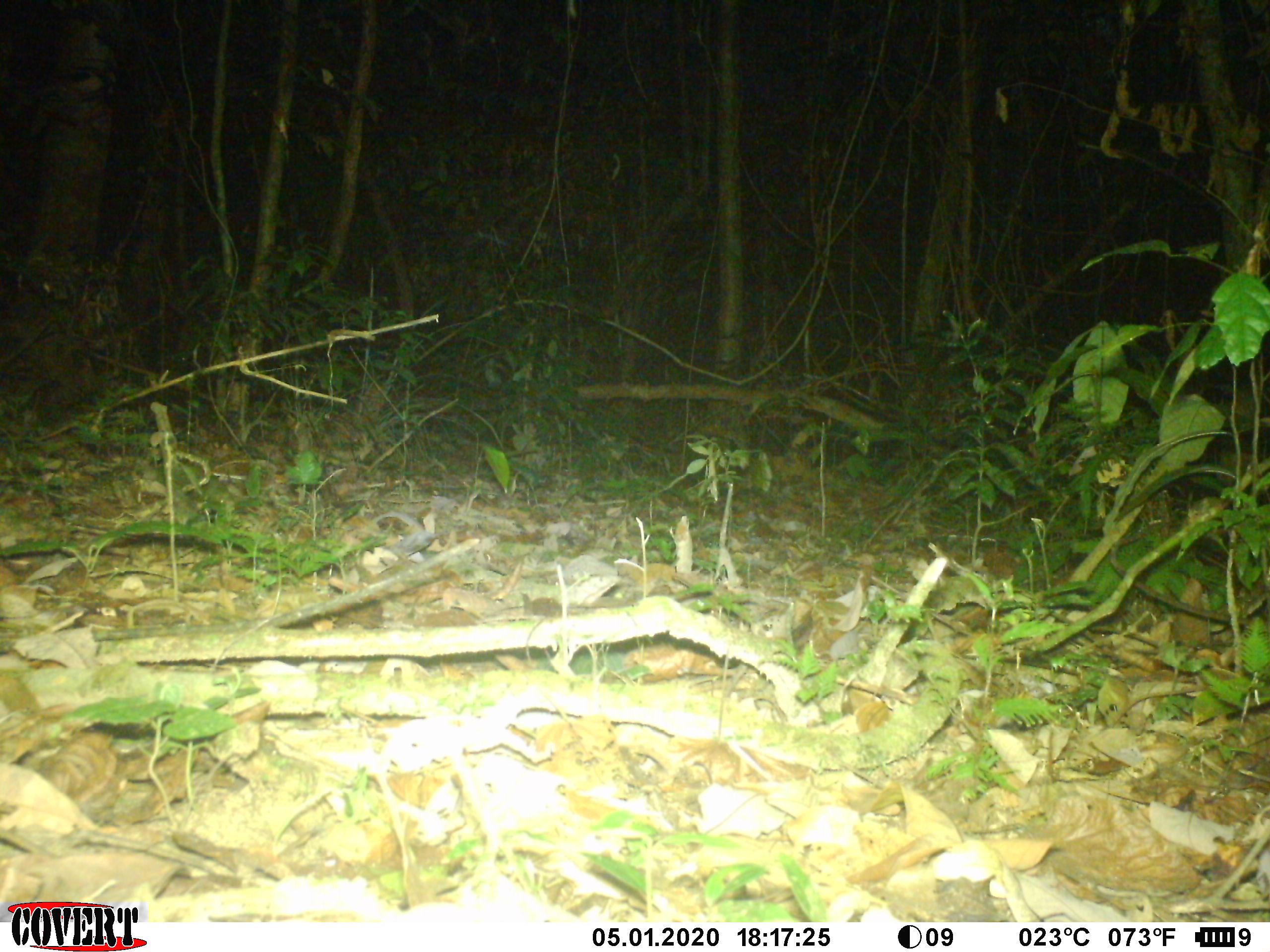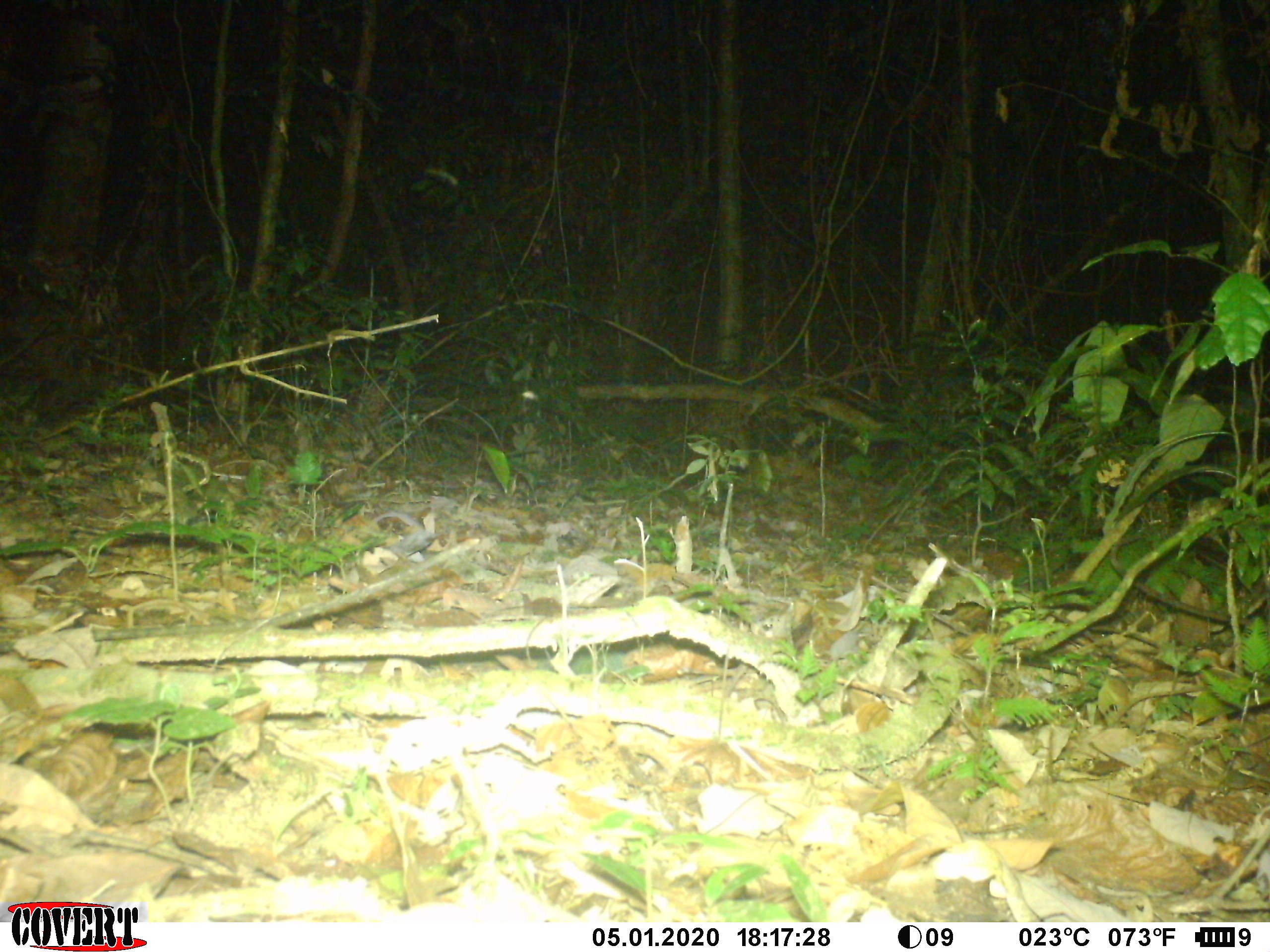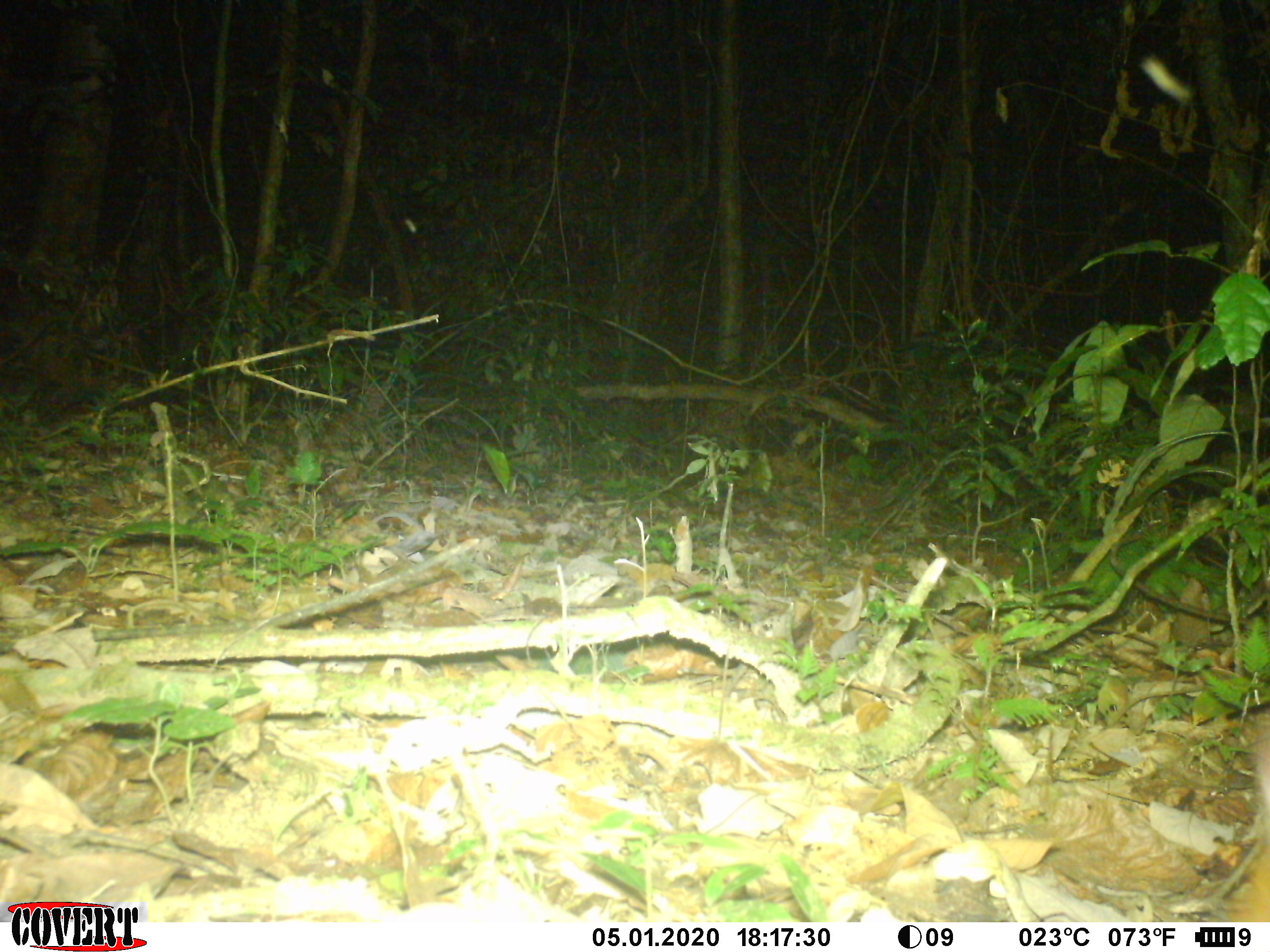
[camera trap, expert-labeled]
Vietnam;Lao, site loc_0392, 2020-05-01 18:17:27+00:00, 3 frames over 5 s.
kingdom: Animalia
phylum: Chordata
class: Mammalia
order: Artiodactyla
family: Tragulidae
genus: Moschiola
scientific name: Moschiola meminna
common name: chevrotain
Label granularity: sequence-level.